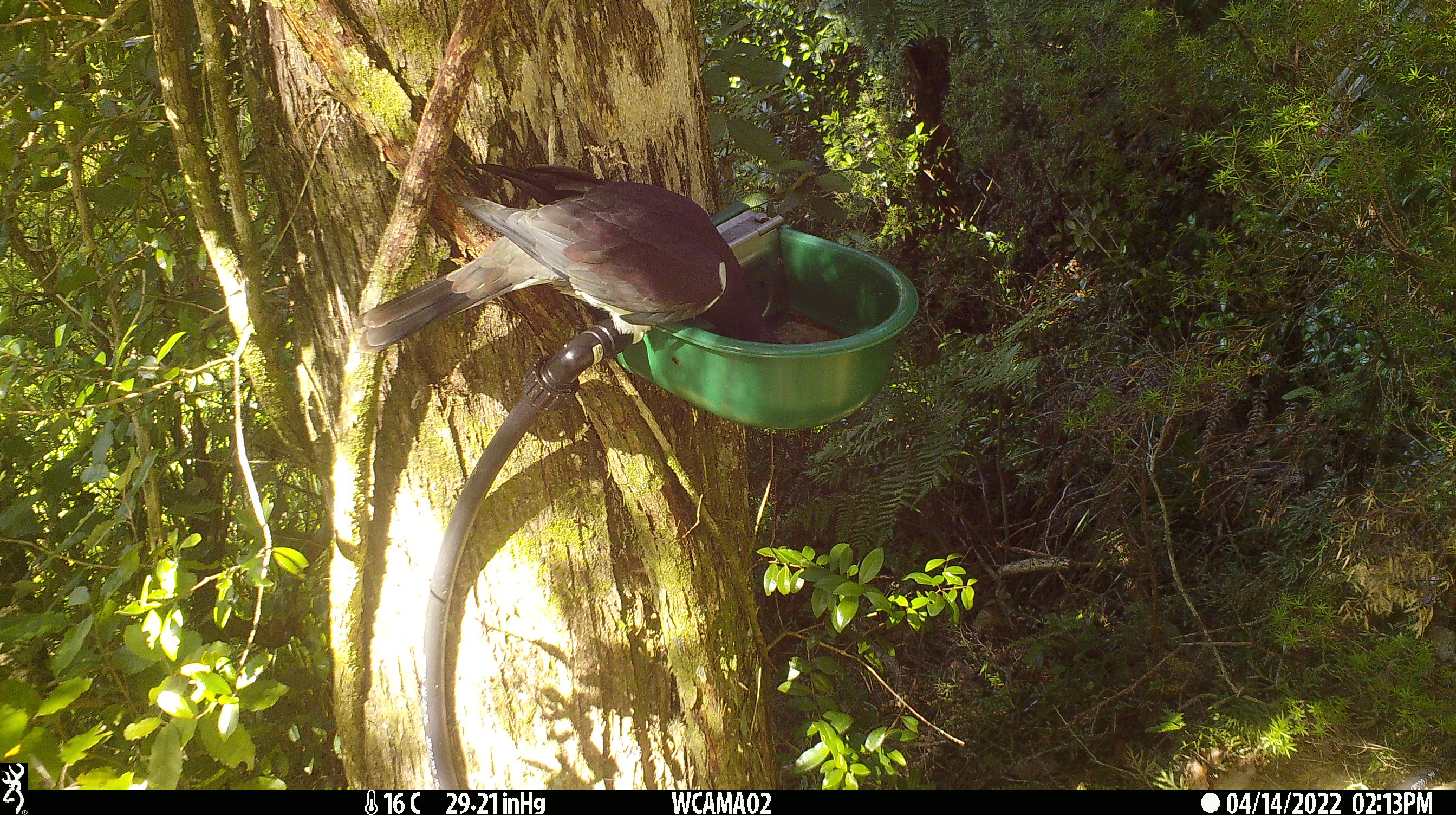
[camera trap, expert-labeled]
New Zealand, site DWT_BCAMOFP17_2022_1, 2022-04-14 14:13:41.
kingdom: Animalia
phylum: Chordata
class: Aves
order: Columbiformes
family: Columbidae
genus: Hemiphaga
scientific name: Hemiphaga novaeseelandiae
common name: new zealand pigeon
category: kereru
Kereru (new zealand pigeon) (Hemiphaga novaeseelandiae).